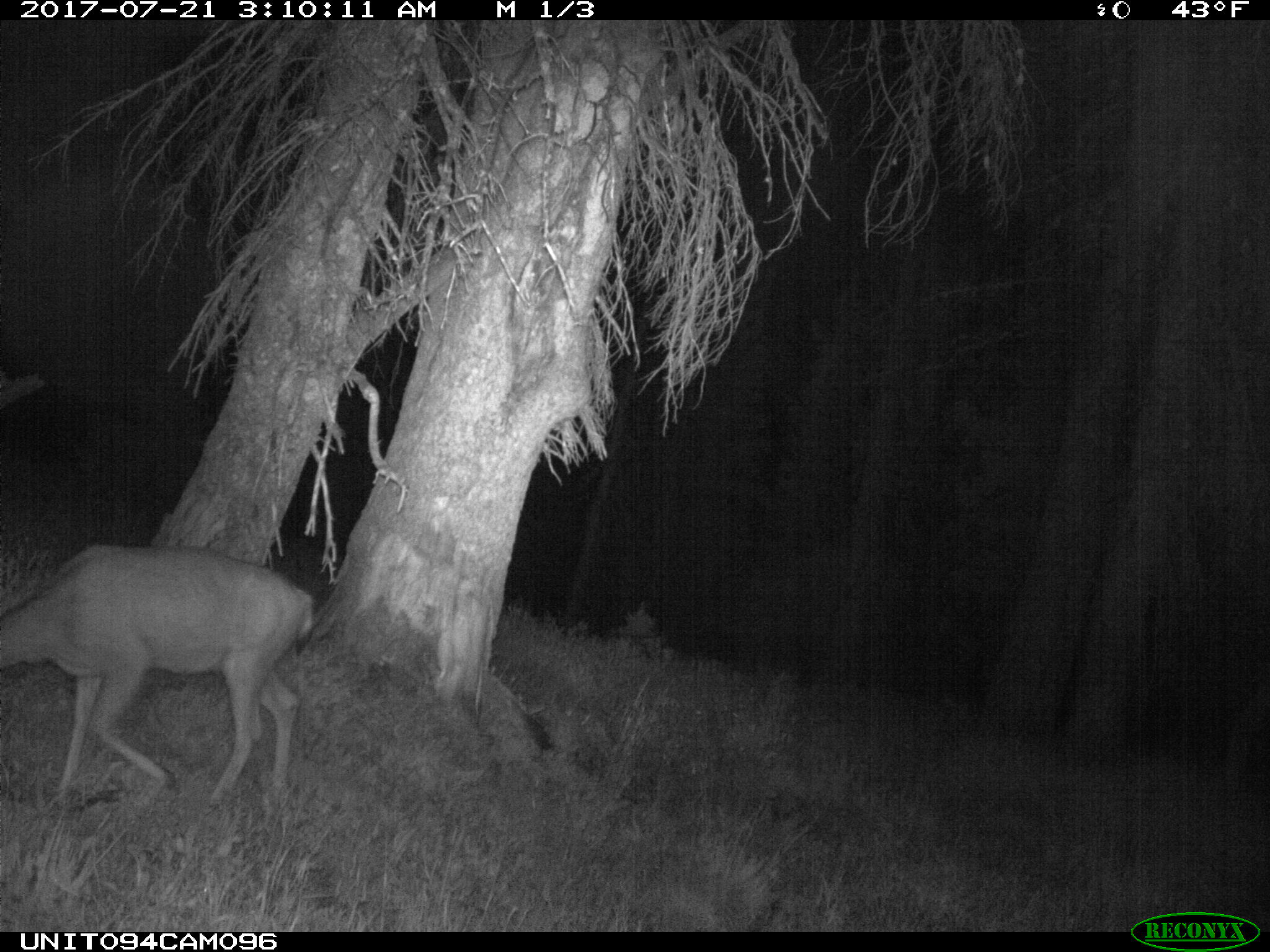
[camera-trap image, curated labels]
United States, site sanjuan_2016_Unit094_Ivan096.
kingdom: Animalia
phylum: Chordata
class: Mammalia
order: Artiodactyla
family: Cervidae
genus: Odocoileus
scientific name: Odocoileus hemionus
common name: mule deer